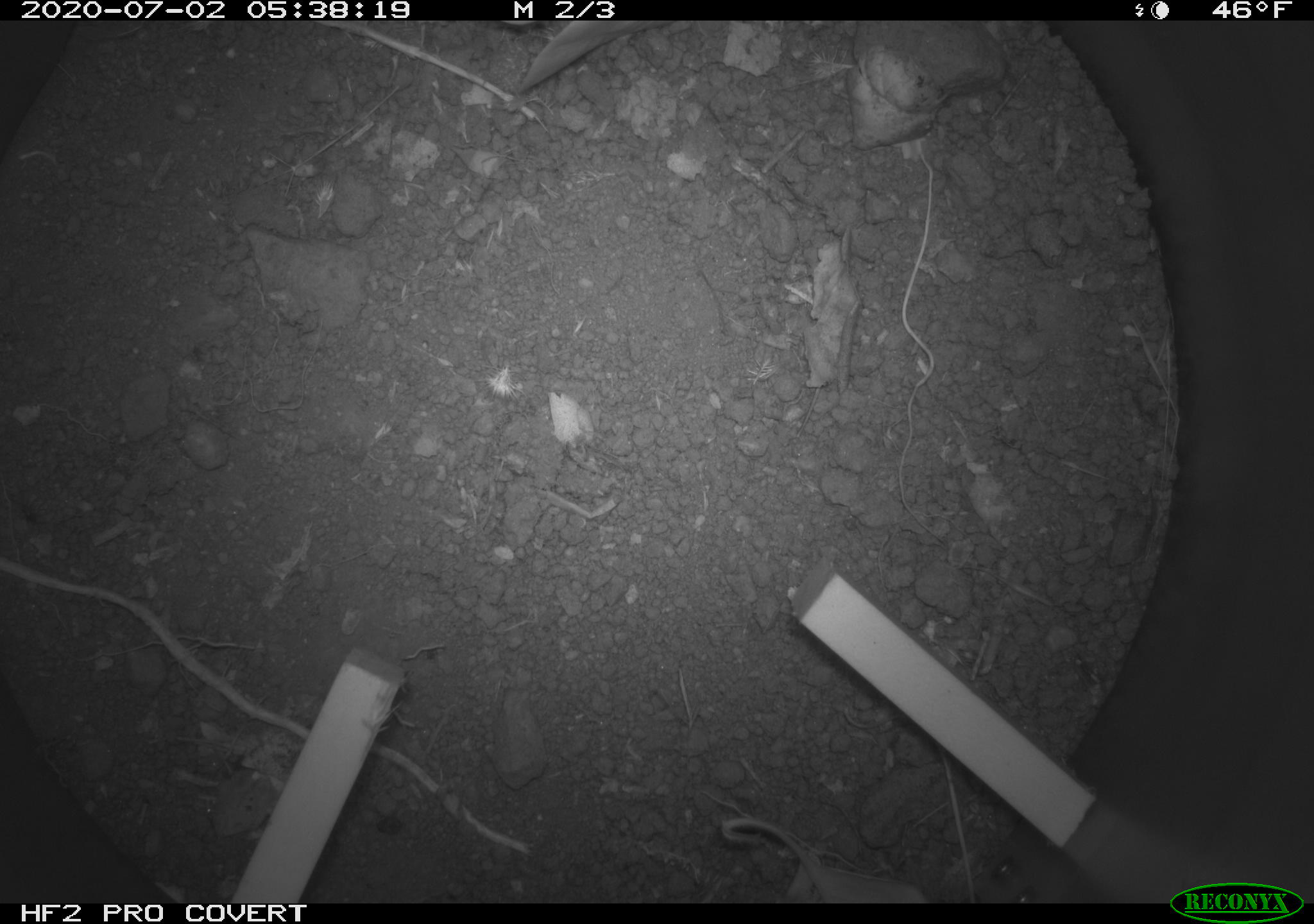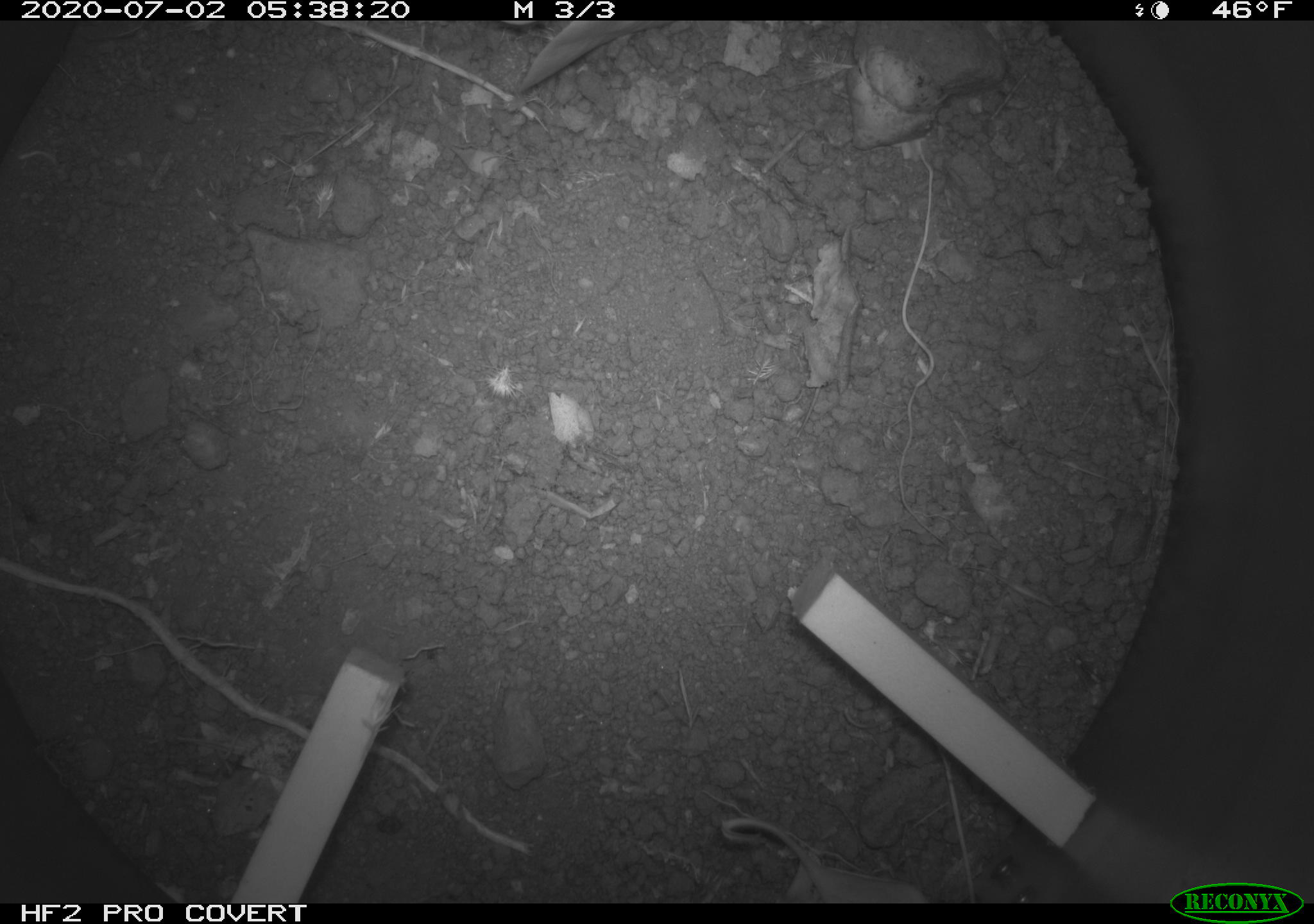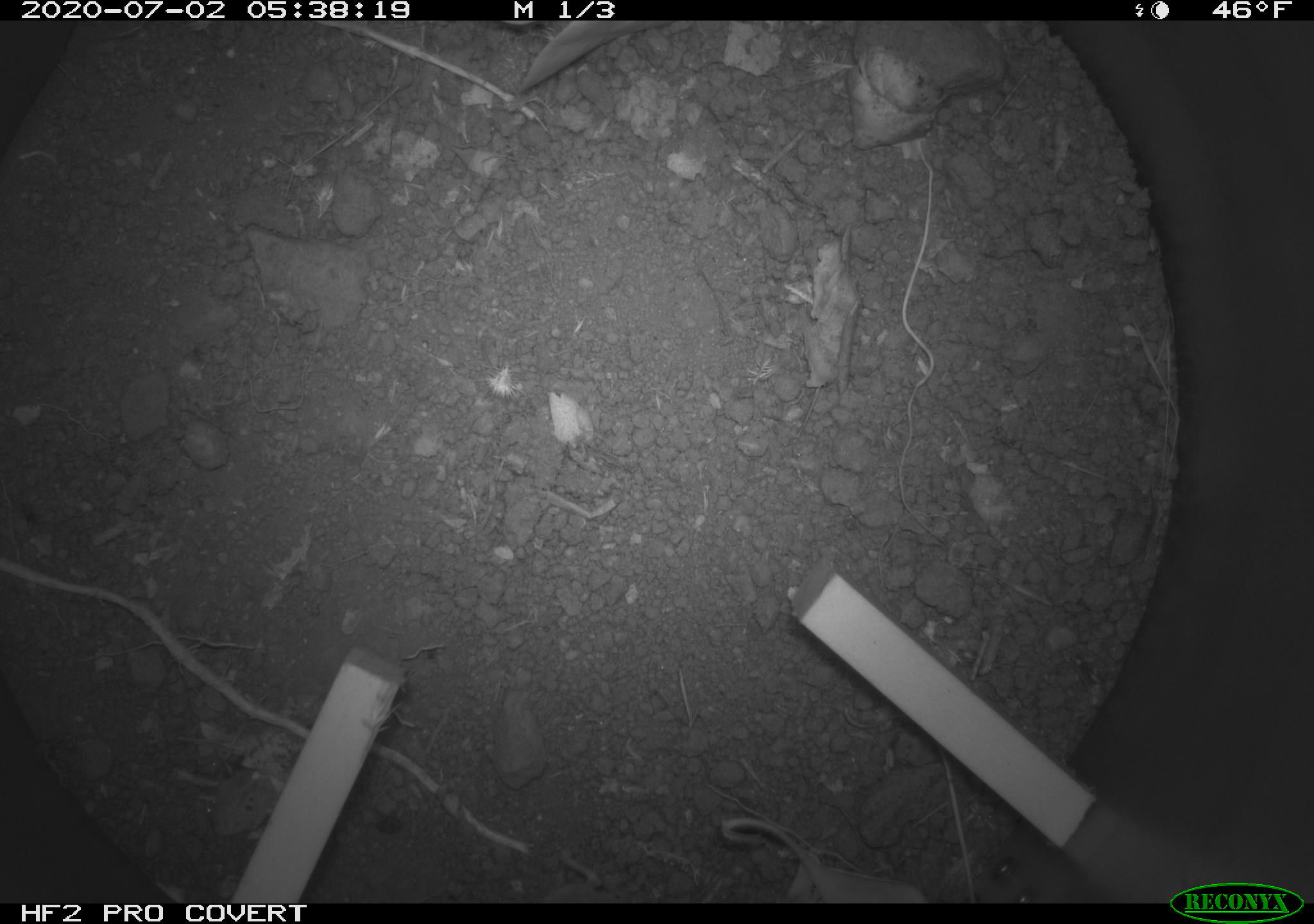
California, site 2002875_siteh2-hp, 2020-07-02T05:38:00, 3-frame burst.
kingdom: Animalia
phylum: Chordata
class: Mammalia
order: Rodentia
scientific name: Rodentia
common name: rodent